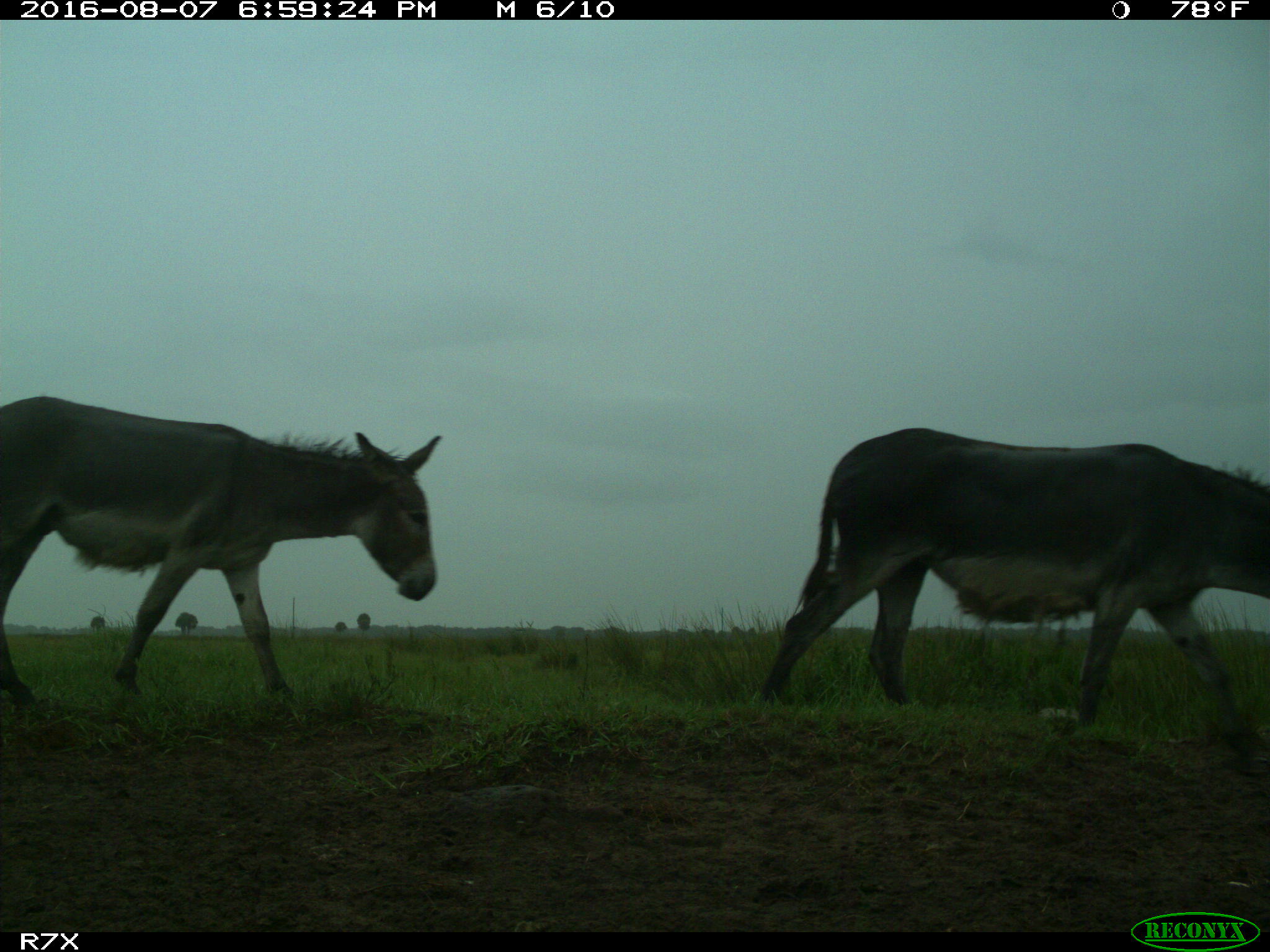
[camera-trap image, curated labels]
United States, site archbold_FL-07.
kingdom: Animalia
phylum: Chordata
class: Mammalia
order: Perissodactyla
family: Equidae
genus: Equus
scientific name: Equus africanus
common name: african wild ass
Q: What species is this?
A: Equus africanus (african wild ass).